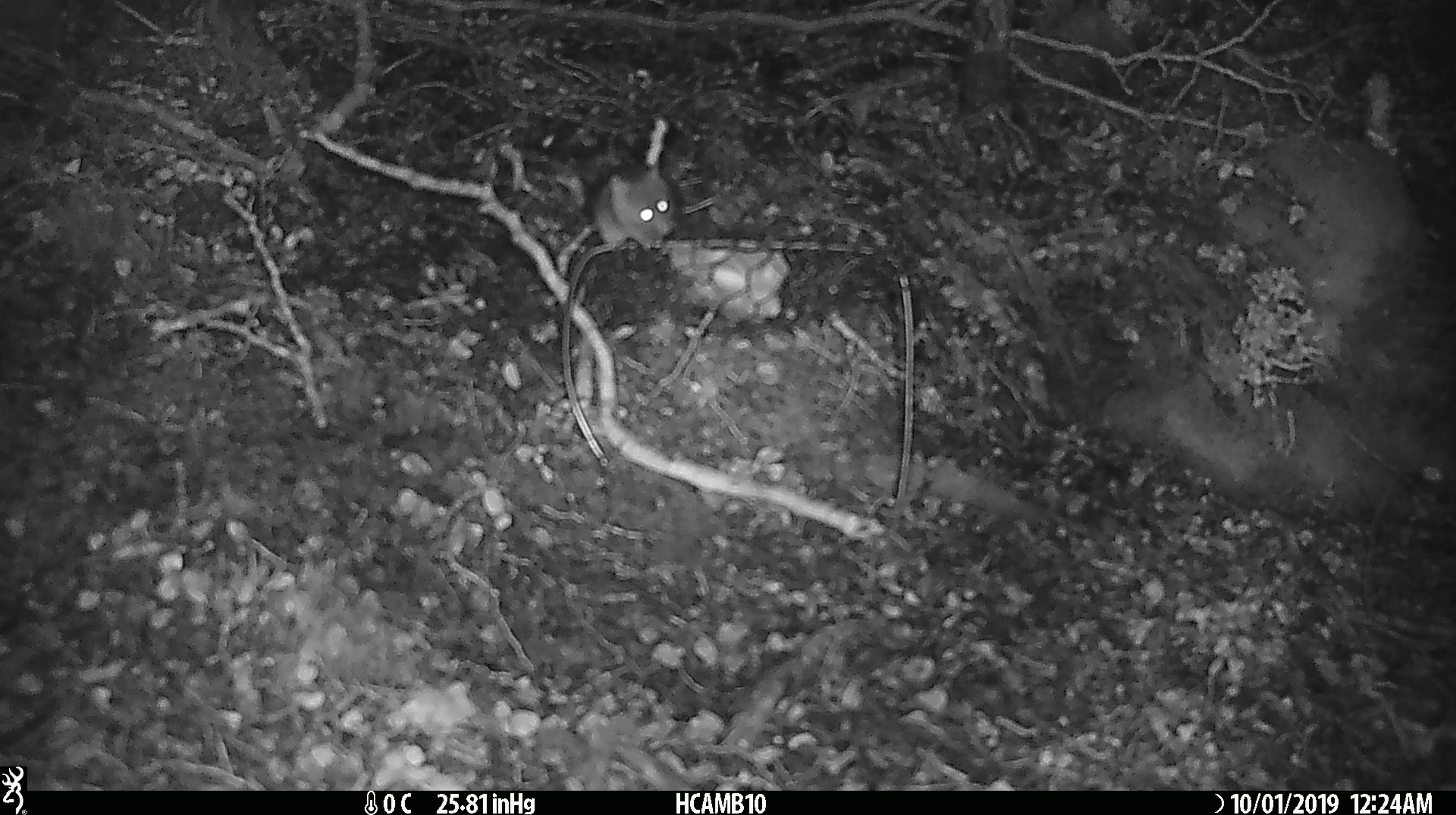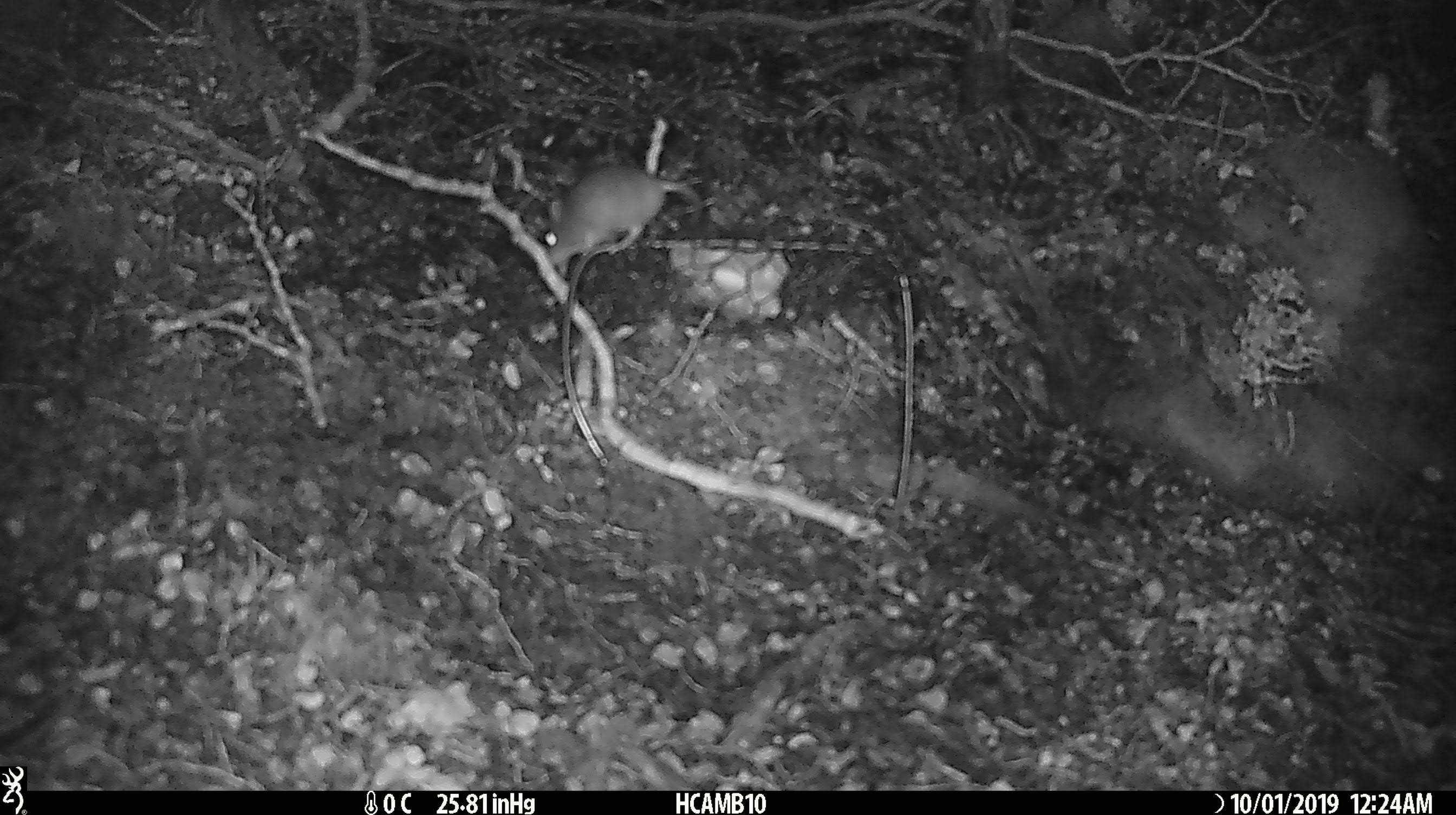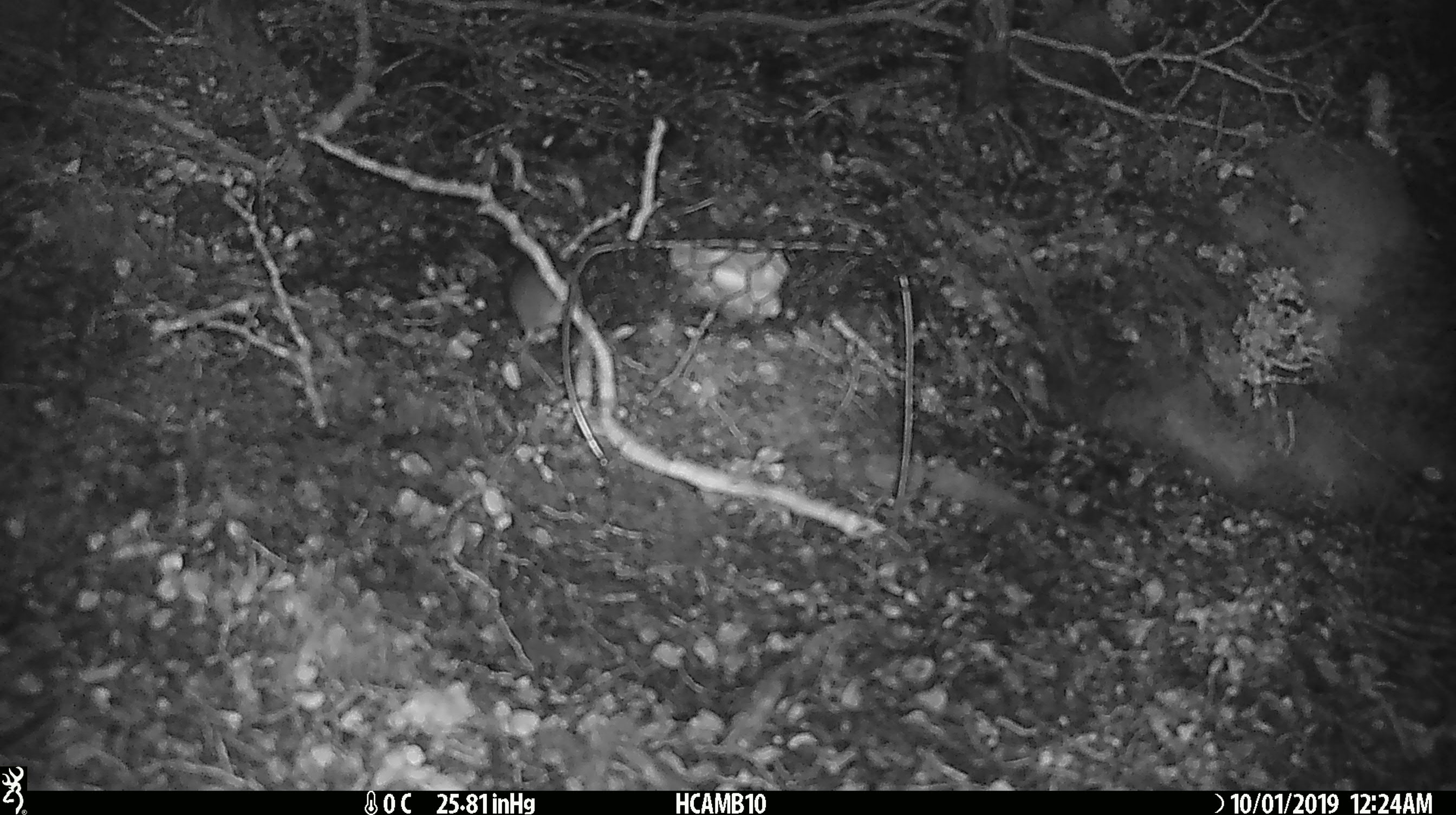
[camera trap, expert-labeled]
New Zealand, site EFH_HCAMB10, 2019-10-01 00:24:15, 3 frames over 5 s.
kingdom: Animalia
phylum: Chordata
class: Mammalia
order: Rodentia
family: Muridae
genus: Mus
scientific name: Mus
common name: mouse